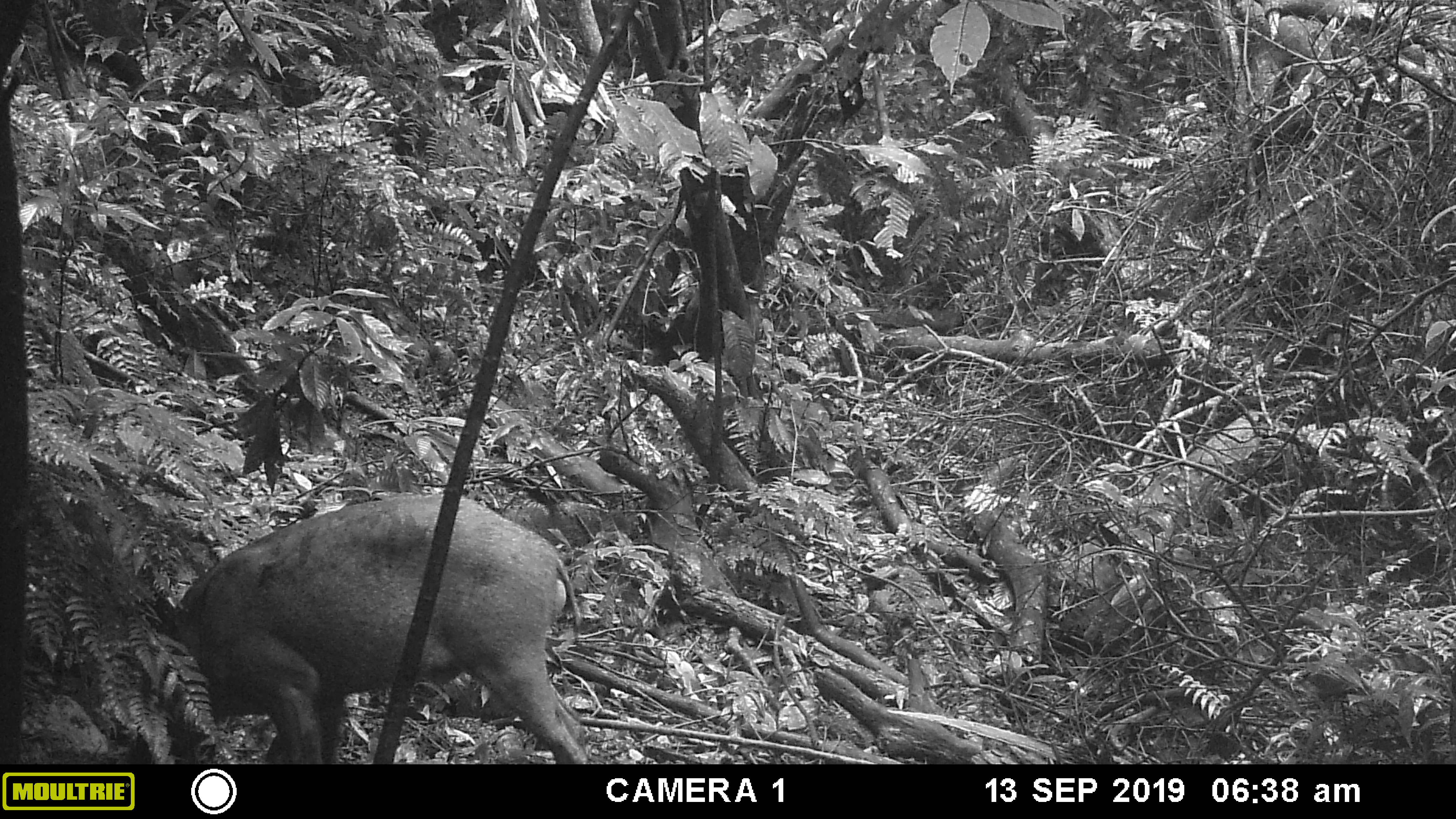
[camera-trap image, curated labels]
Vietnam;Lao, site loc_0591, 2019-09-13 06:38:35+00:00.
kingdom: Animalia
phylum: Chordata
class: Mammalia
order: Artiodactyla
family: Suidae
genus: Sus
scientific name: Sus scrofa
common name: eurasian wild pig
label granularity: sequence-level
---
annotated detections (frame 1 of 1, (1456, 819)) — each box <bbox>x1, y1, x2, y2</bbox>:
eurasian wild pig: <bbox>134, 491, 590, 764</bbox>